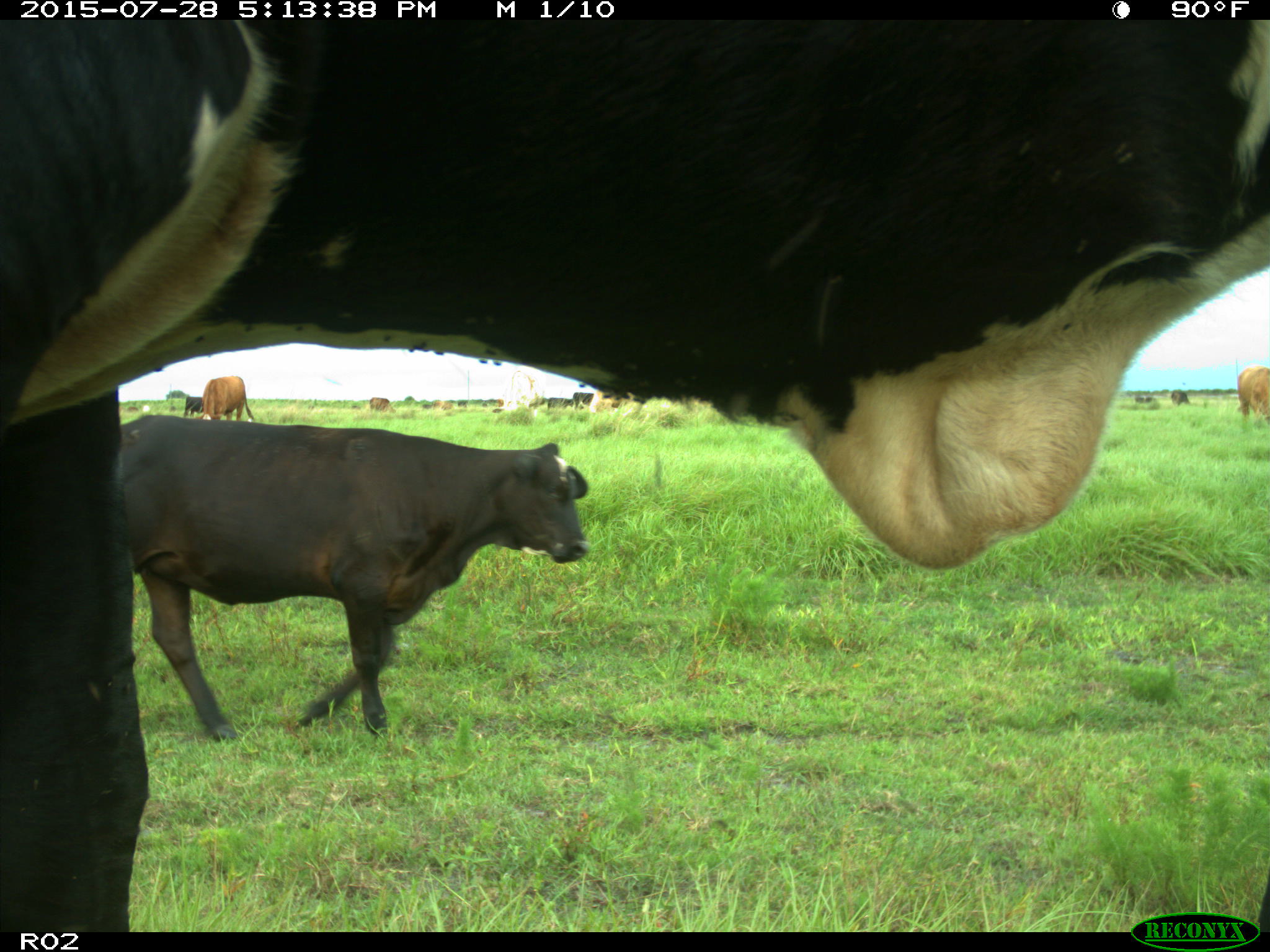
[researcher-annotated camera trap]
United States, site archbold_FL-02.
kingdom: Animalia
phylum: Chordata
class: Mammalia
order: Artiodactyla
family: Bovidae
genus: Bos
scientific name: Bos taurus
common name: domestic cow